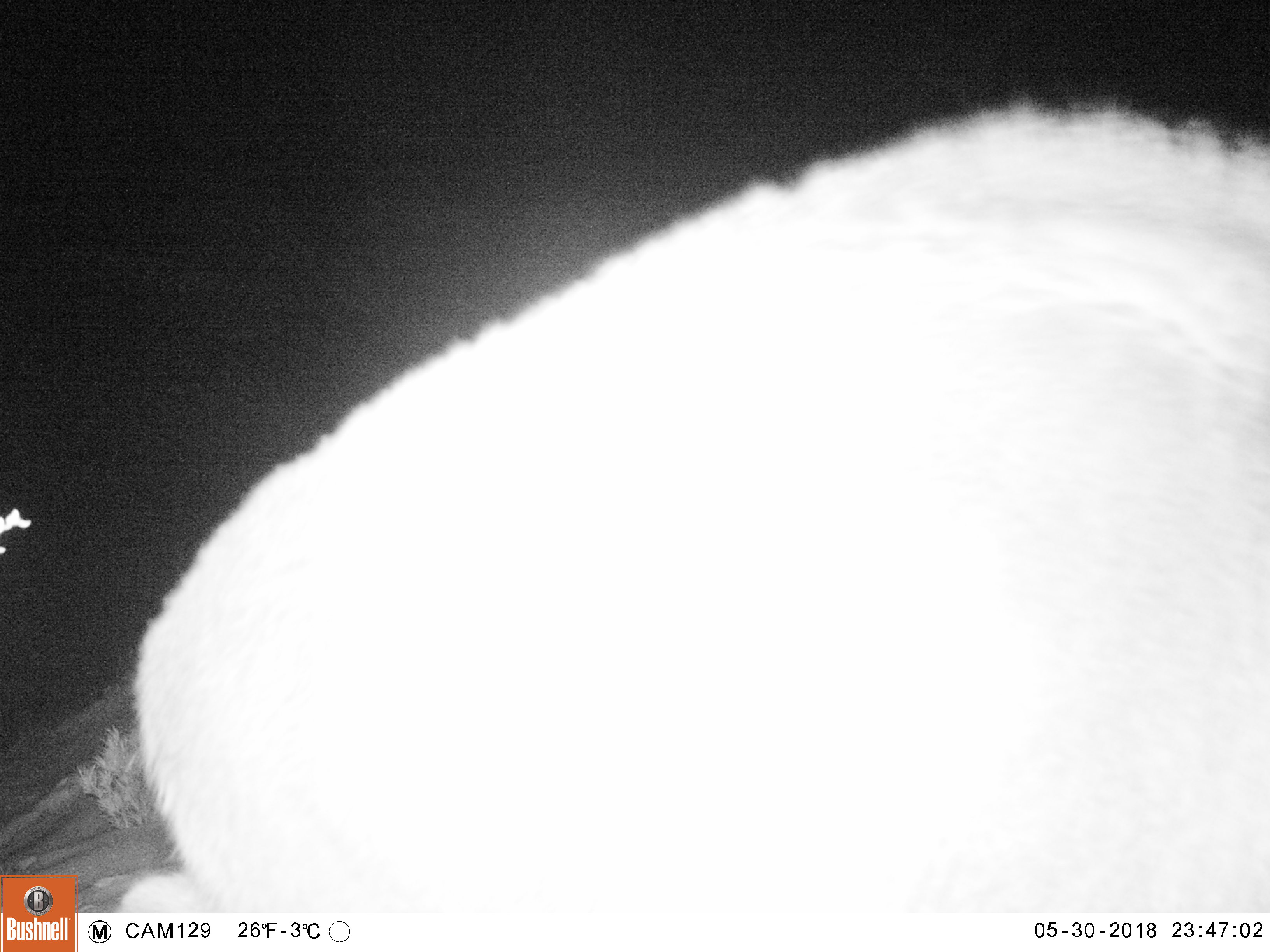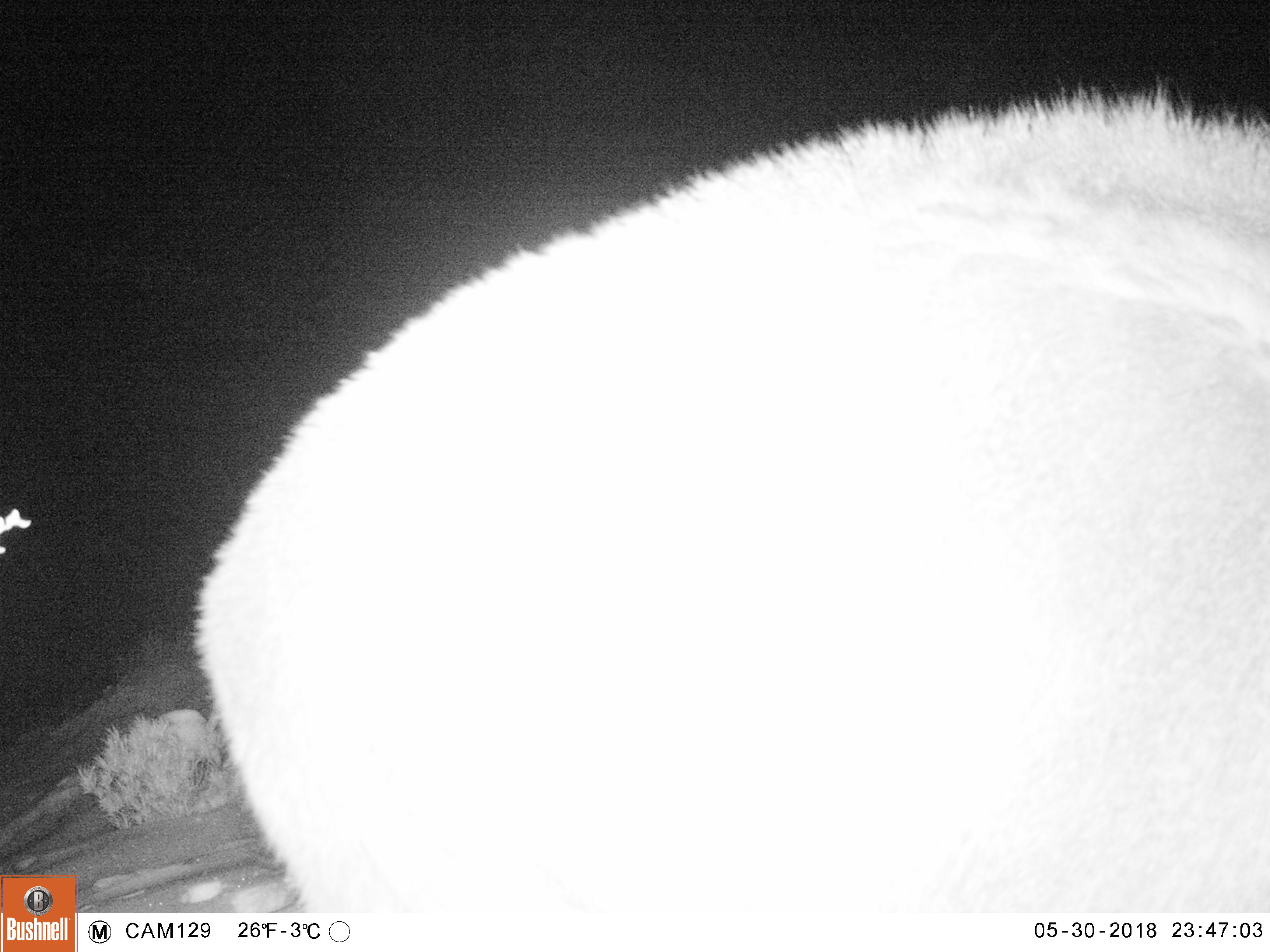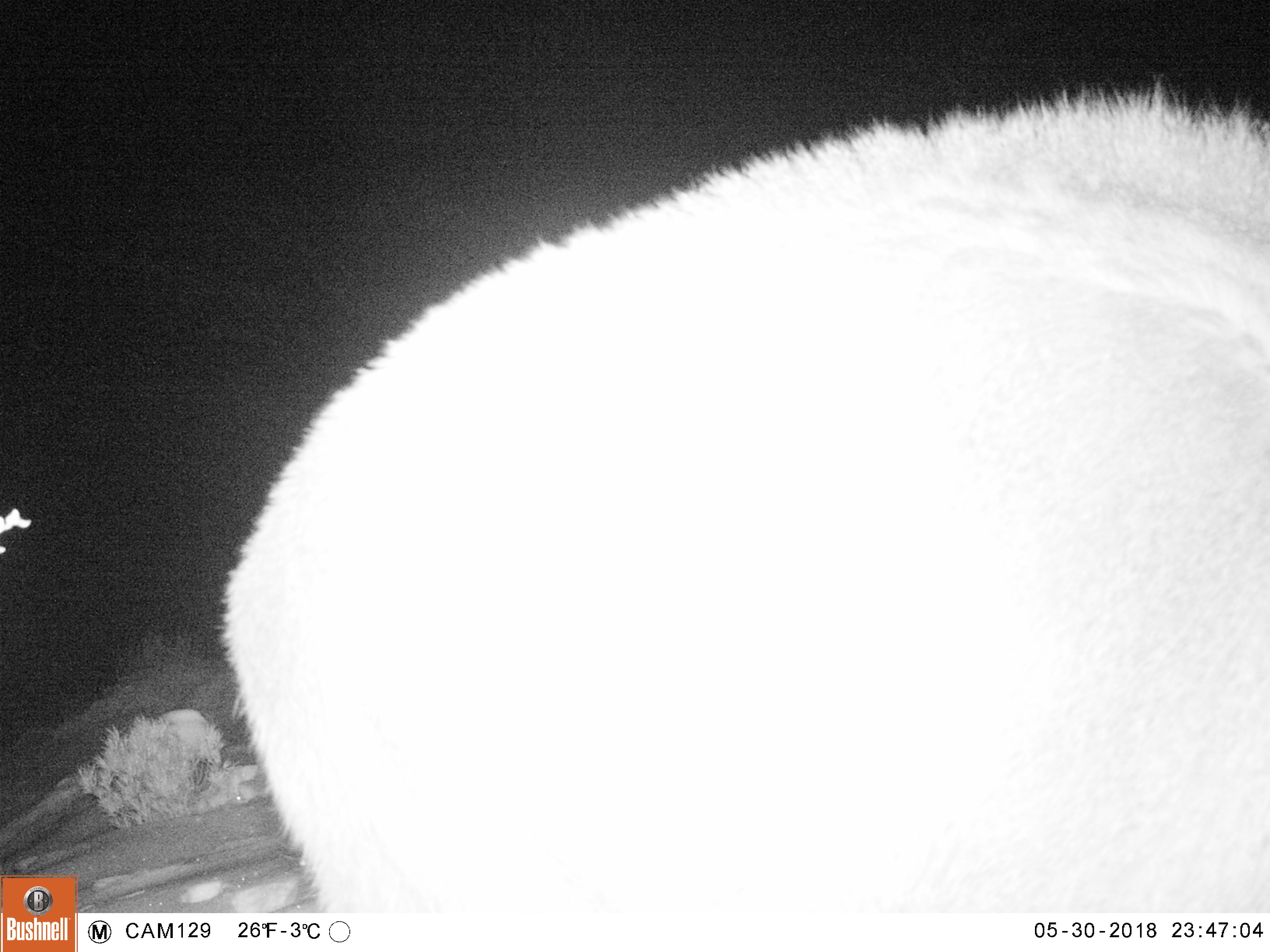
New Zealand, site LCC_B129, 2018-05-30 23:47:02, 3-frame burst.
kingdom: Animalia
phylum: Chordata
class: Mammalia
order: Artiodactyla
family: Bovidae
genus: Nilgiritragus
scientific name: Nilgiritragus hylocrius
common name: tahr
Tahr (Nilgiritragus hylocrius).